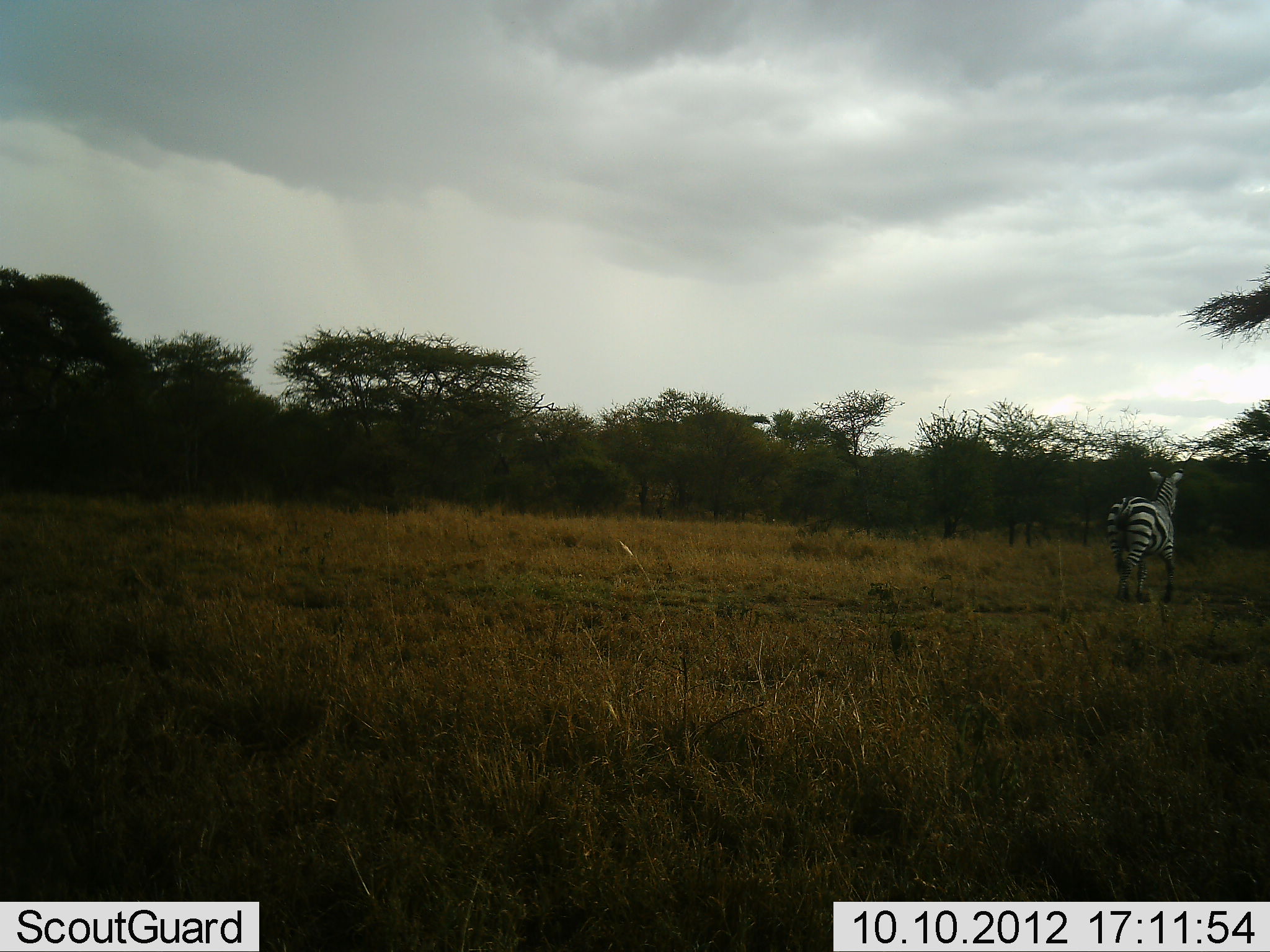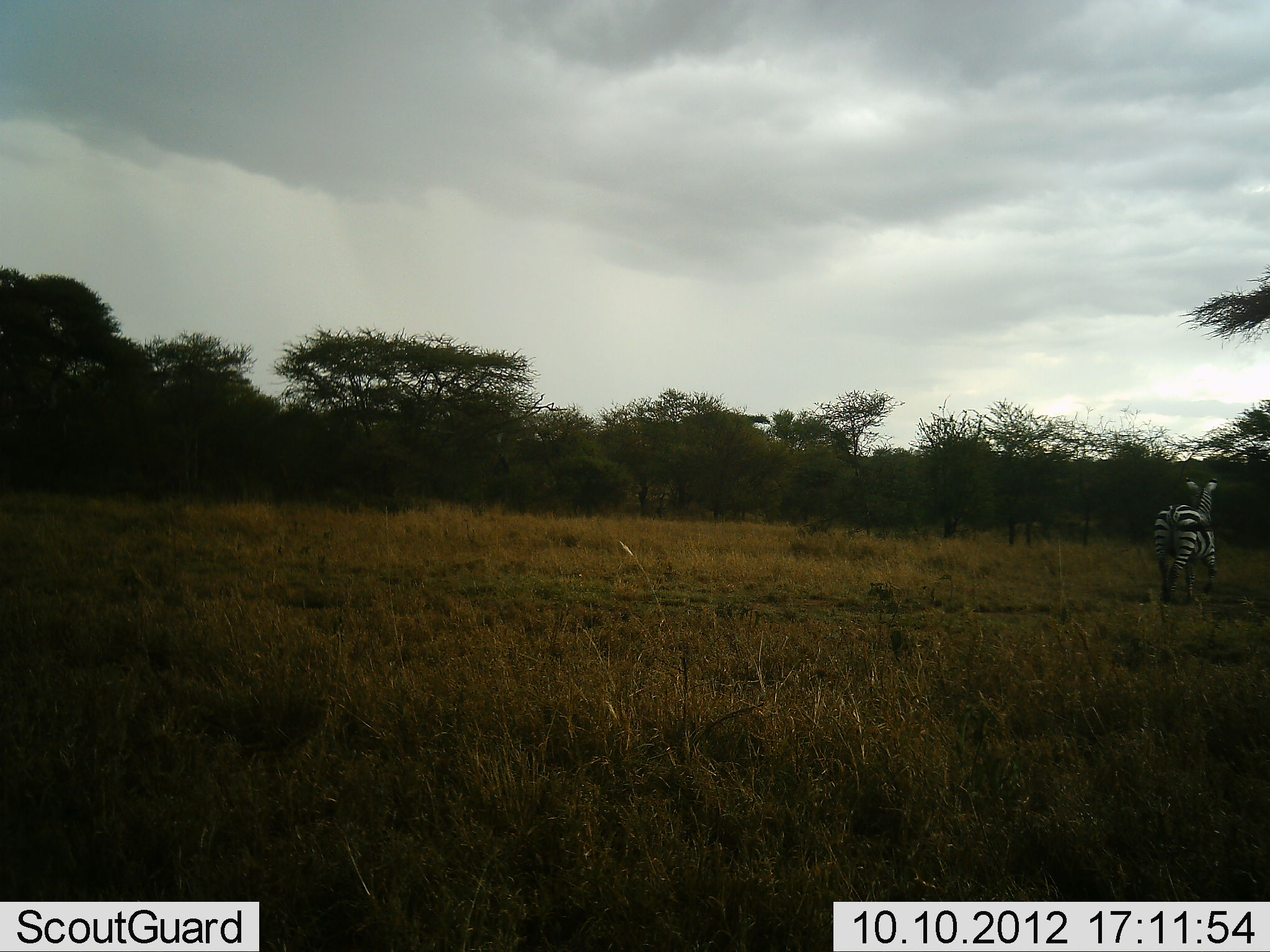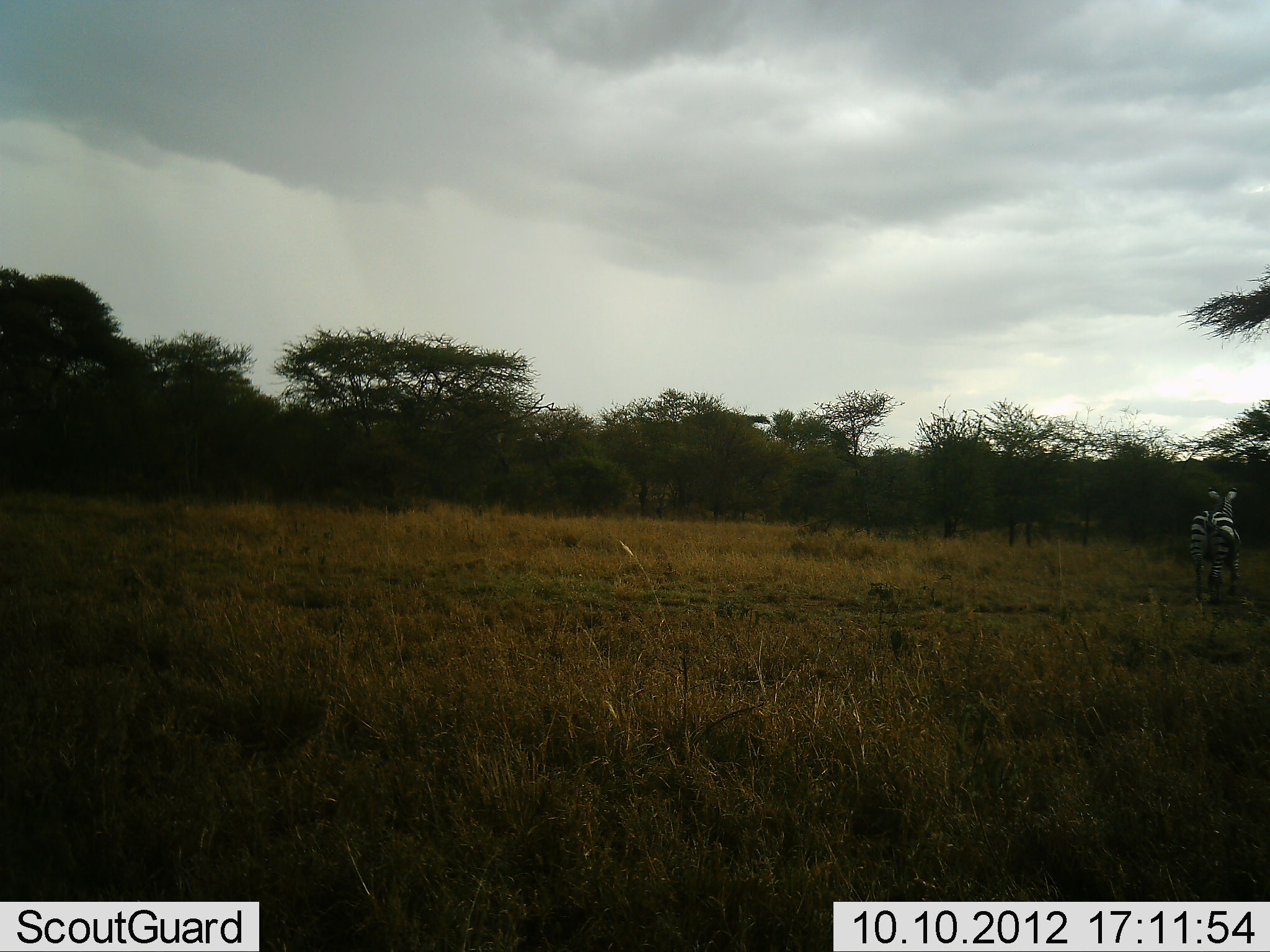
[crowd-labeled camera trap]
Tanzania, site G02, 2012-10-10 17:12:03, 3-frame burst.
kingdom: Animalia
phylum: Chordata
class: Mammalia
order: Perissodactyla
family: Equidae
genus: Equus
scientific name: Equus quagga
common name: plains zebra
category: zebra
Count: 1.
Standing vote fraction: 20%.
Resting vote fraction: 0%.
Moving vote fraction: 80%.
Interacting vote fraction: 0%.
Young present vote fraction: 0%.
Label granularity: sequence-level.